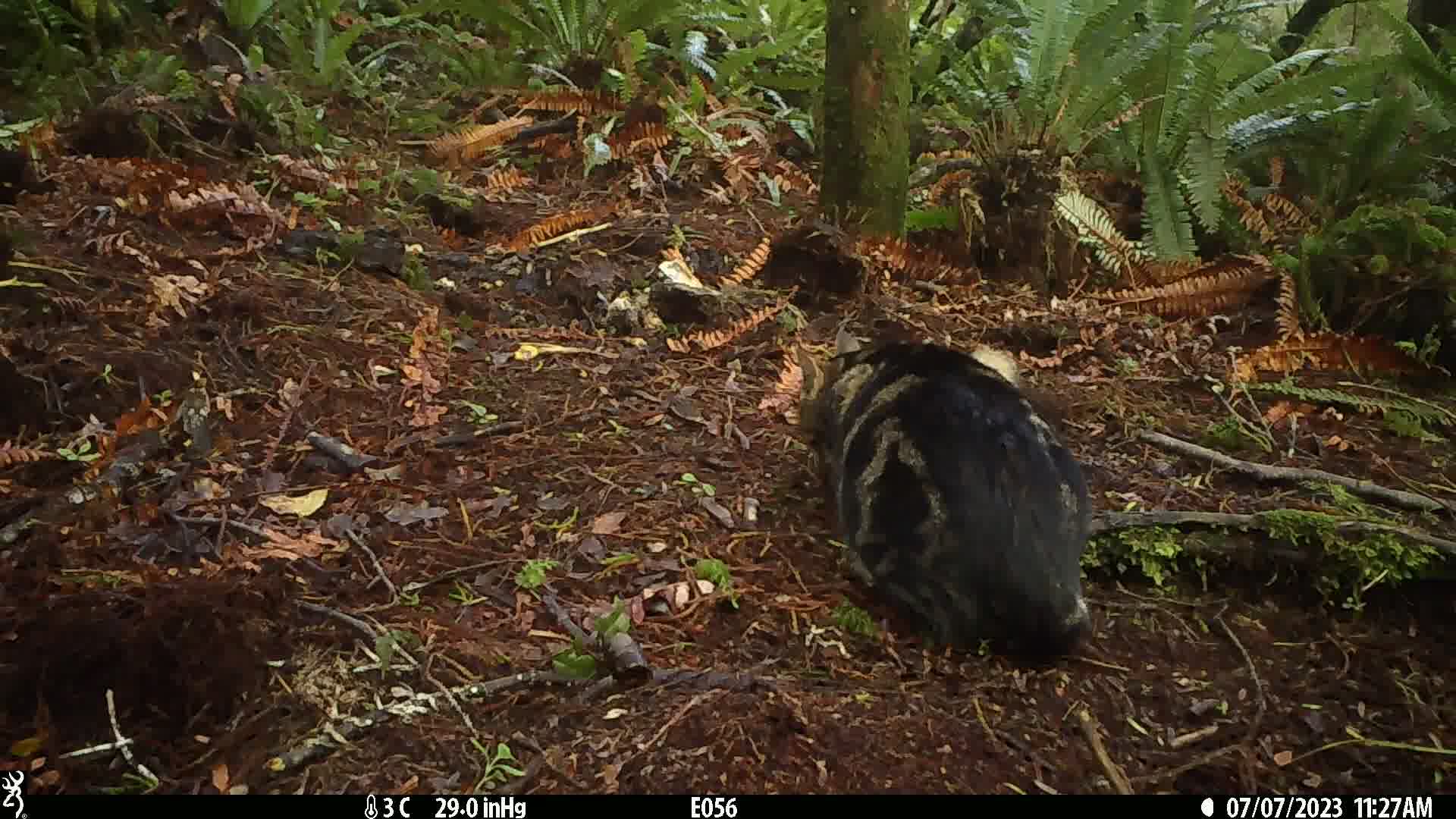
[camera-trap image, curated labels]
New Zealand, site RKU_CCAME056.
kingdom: Animalia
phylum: Chordata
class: Mammalia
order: Carnivora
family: Felidae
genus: Felis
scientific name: Felis catus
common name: domestic cat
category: cat